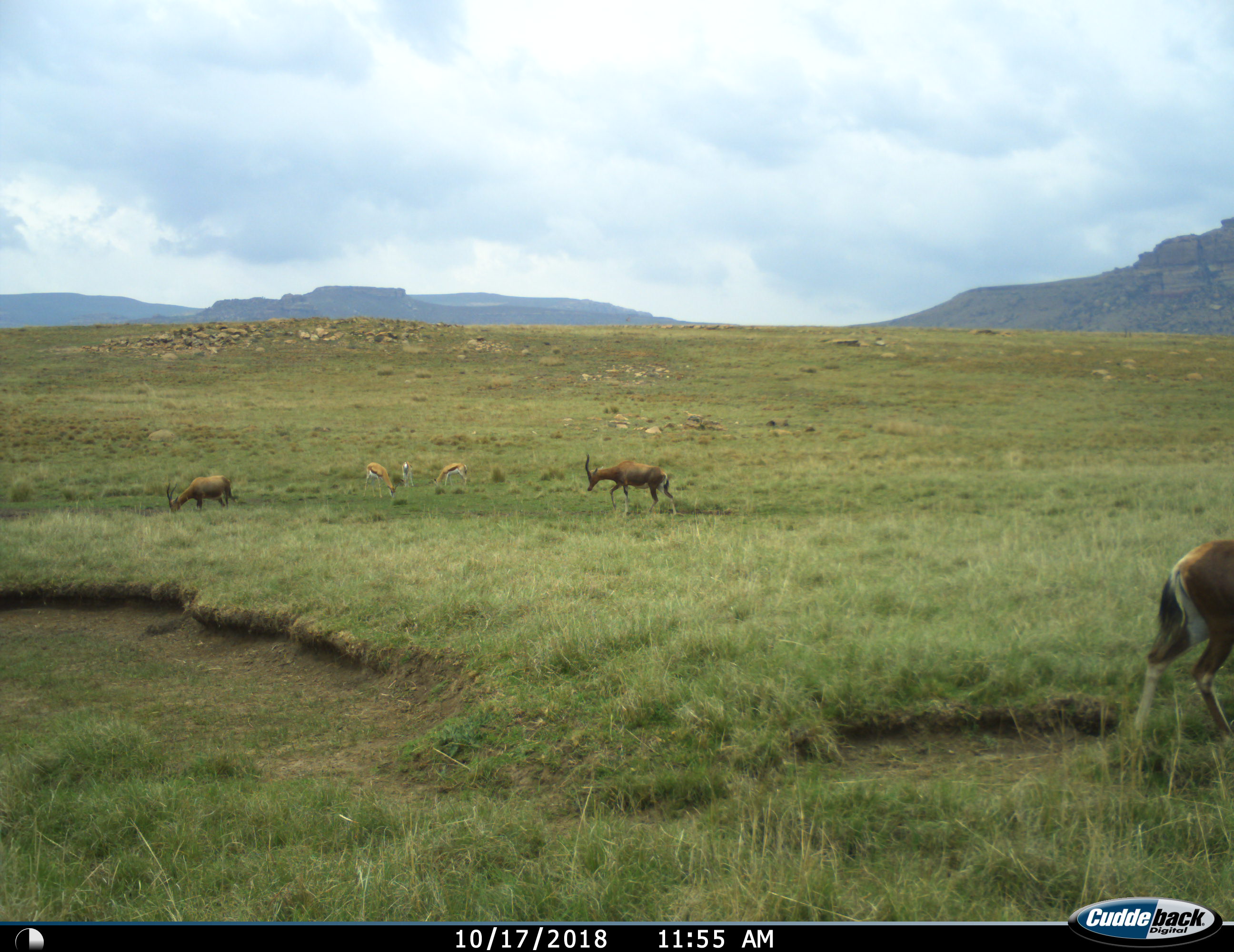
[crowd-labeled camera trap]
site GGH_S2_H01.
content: unidentified animal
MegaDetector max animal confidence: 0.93